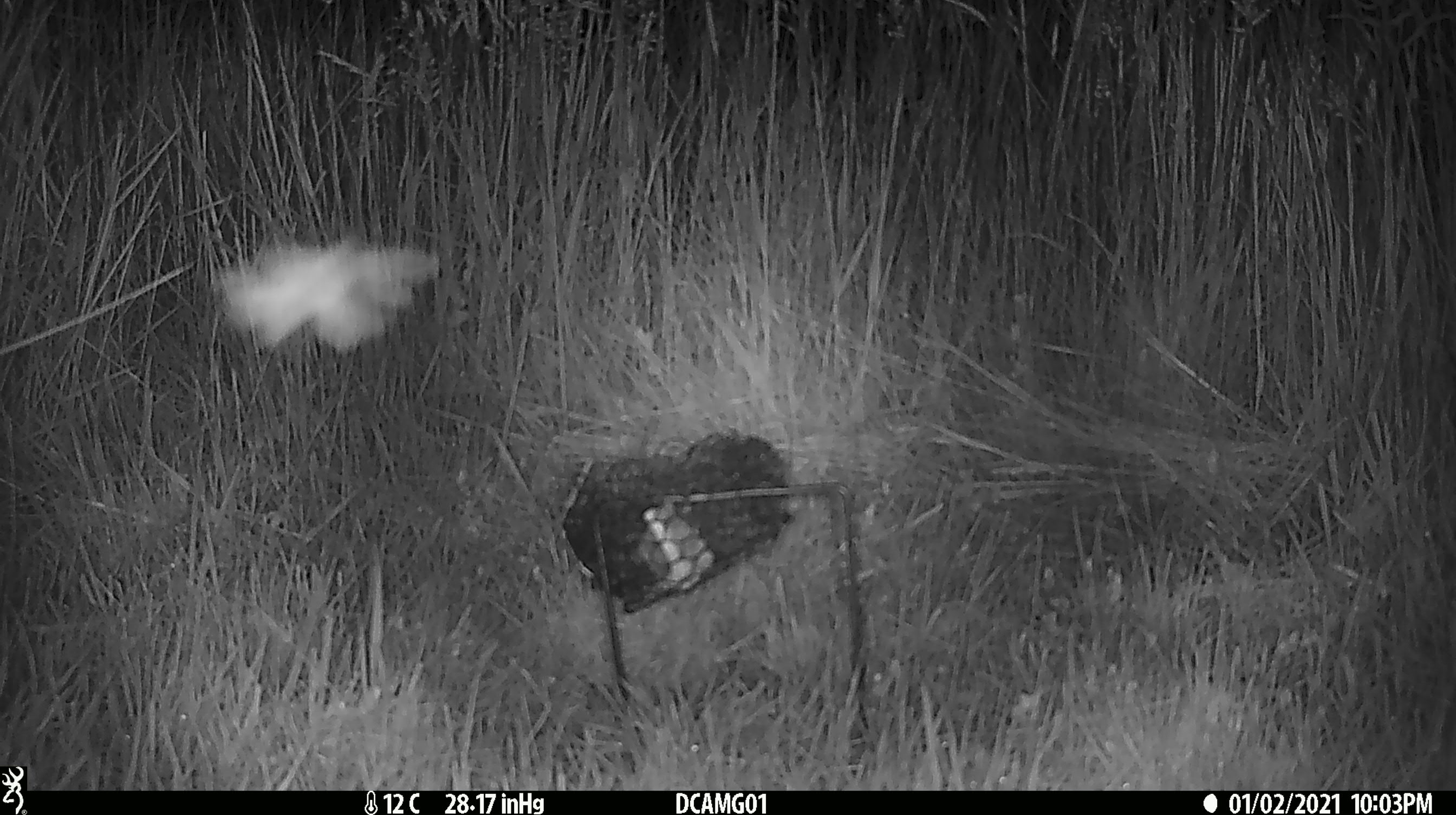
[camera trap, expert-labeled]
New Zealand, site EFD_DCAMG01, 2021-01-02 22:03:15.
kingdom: Animalia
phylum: Arthropoda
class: Insecta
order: Lepidoptera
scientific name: Lepidoptera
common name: moth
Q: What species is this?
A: Moth (Lepidoptera).